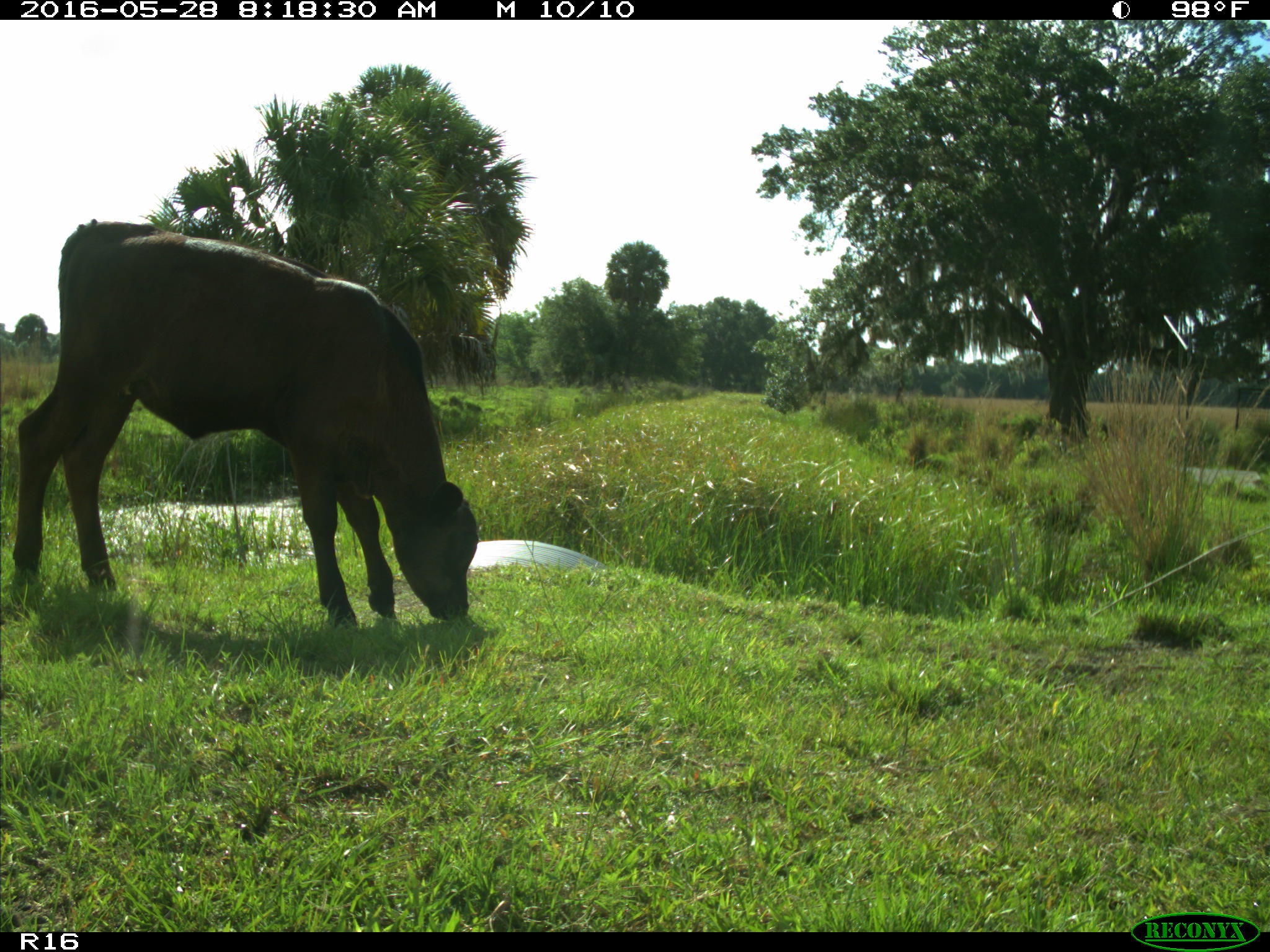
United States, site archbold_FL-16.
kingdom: Animalia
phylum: Chordata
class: Mammalia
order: Artiodactyla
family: Bovidae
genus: Bos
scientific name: Bos taurus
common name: domestic cow